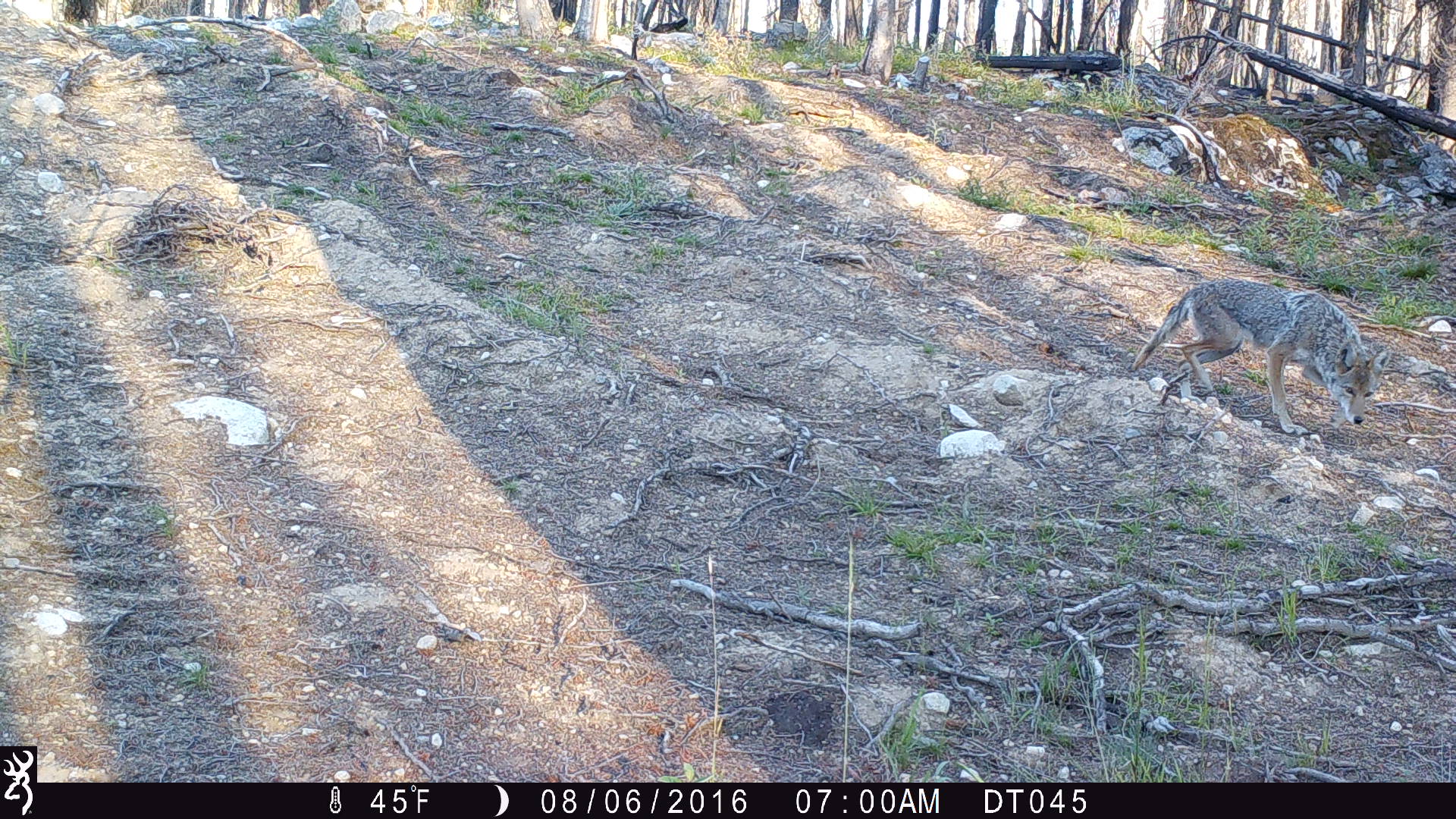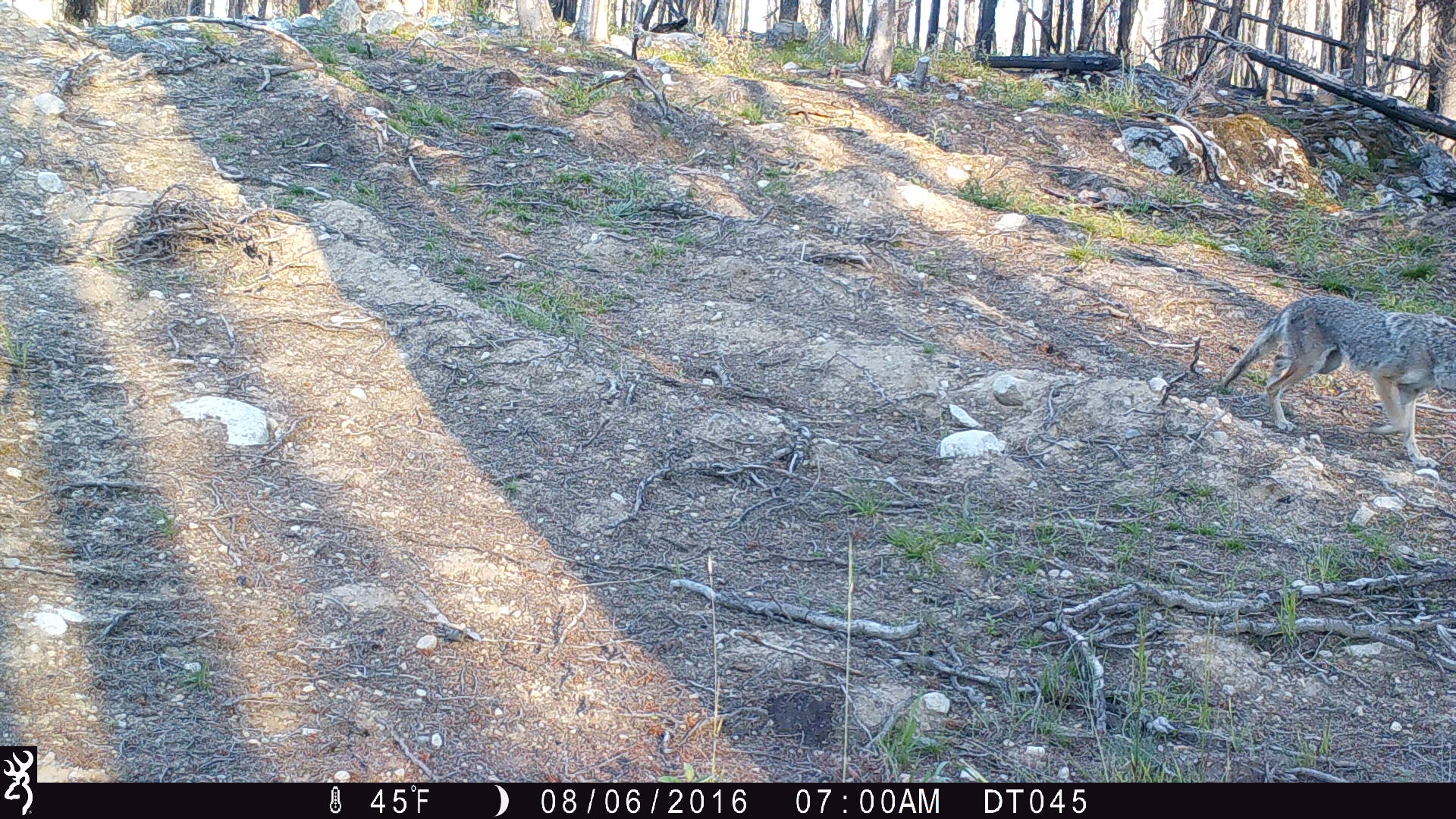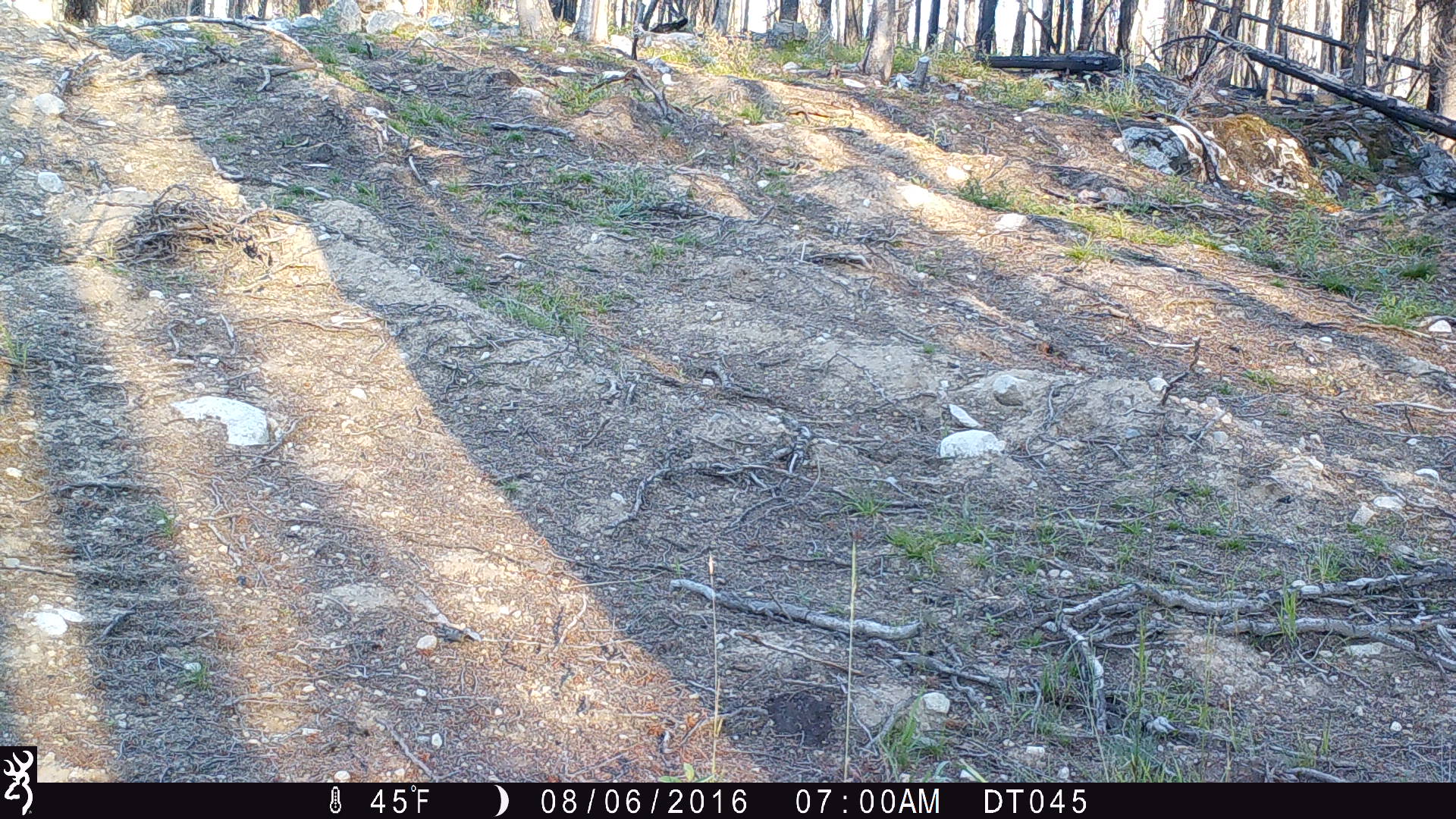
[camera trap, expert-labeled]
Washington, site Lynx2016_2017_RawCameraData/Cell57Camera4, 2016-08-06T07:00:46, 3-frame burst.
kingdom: Animalia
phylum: Chordata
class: Mammalia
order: Carnivora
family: Canidae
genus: Canis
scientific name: Canis latrans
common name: coyote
Canis latrans (coyote). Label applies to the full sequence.